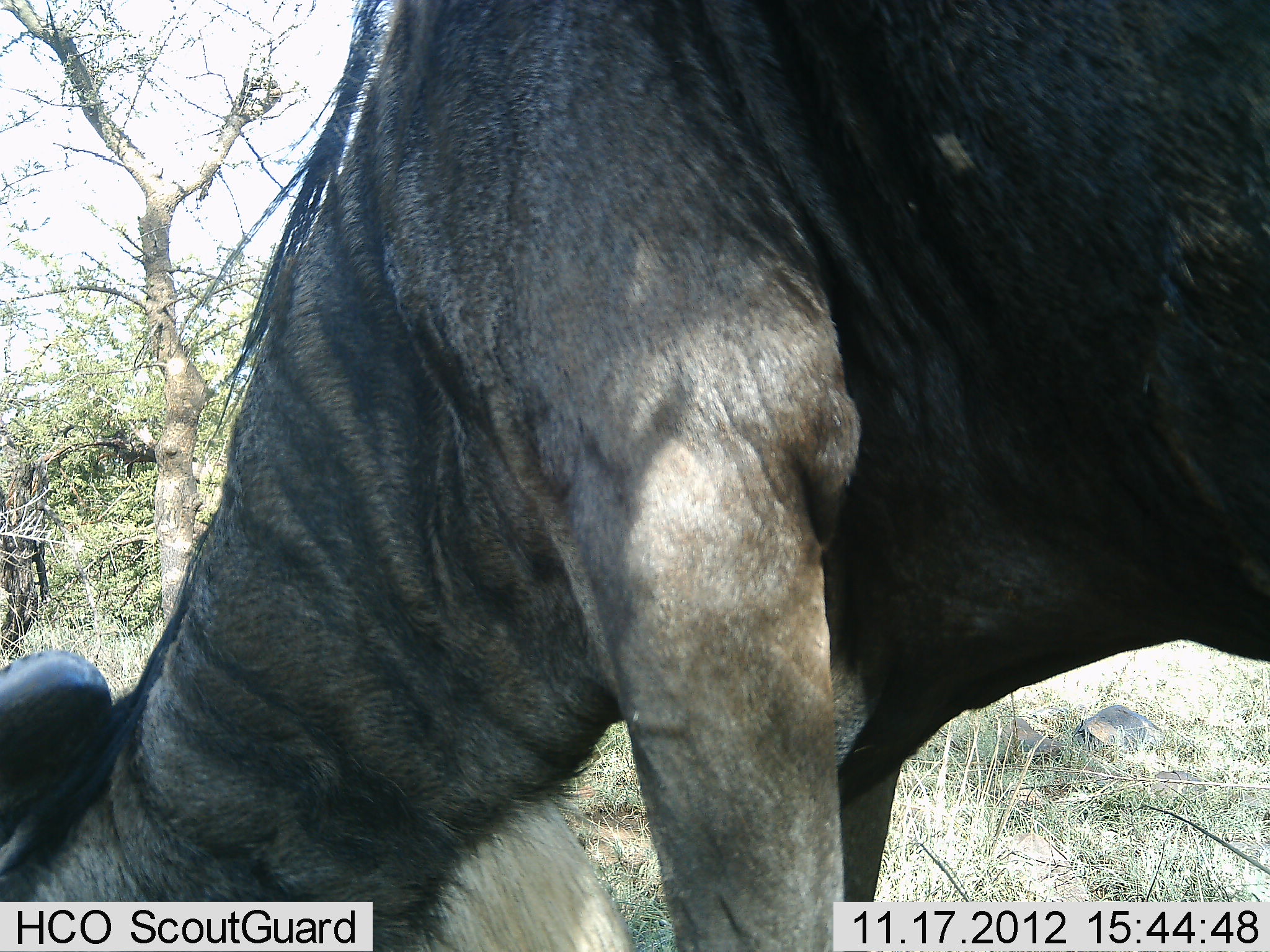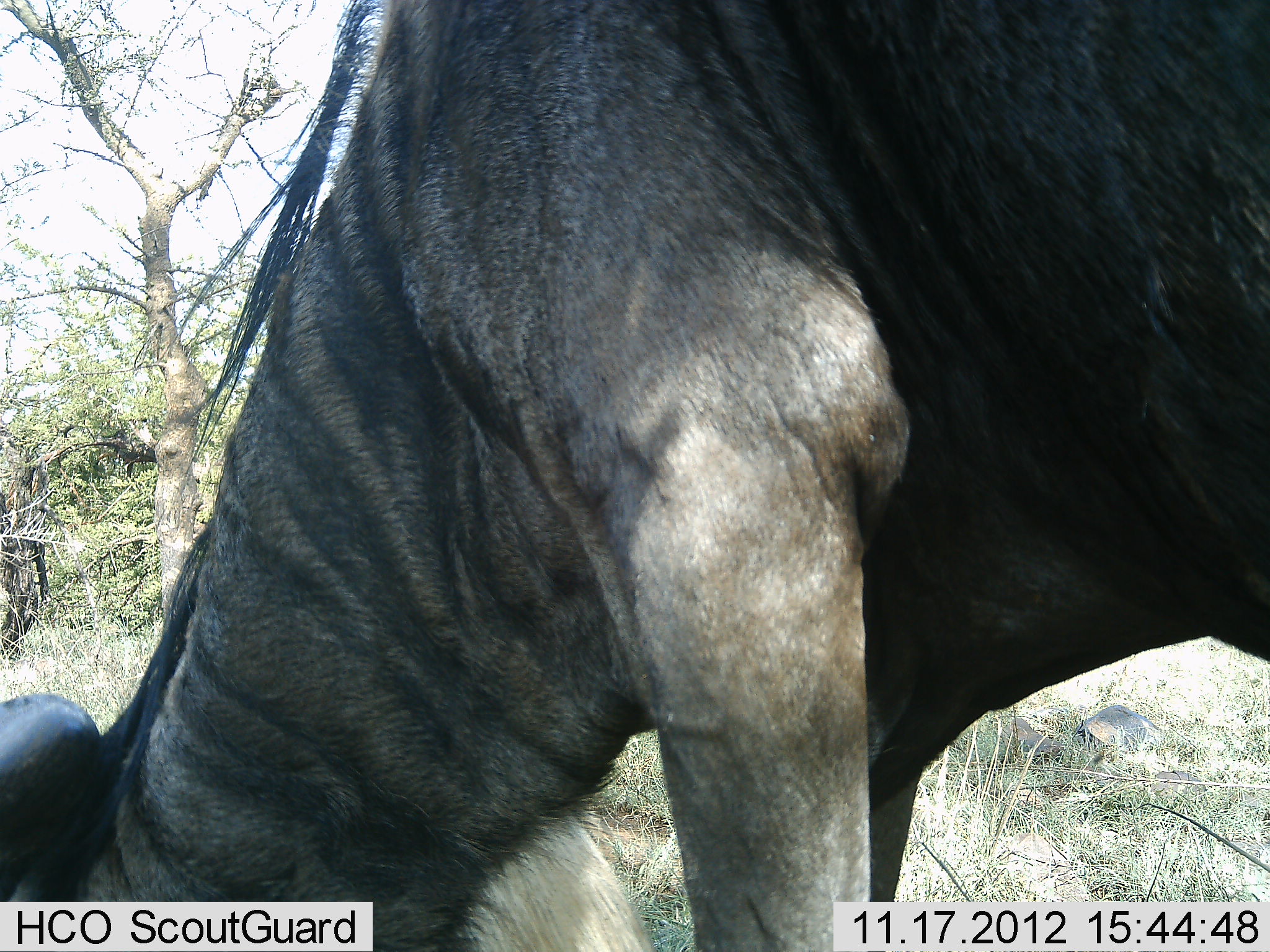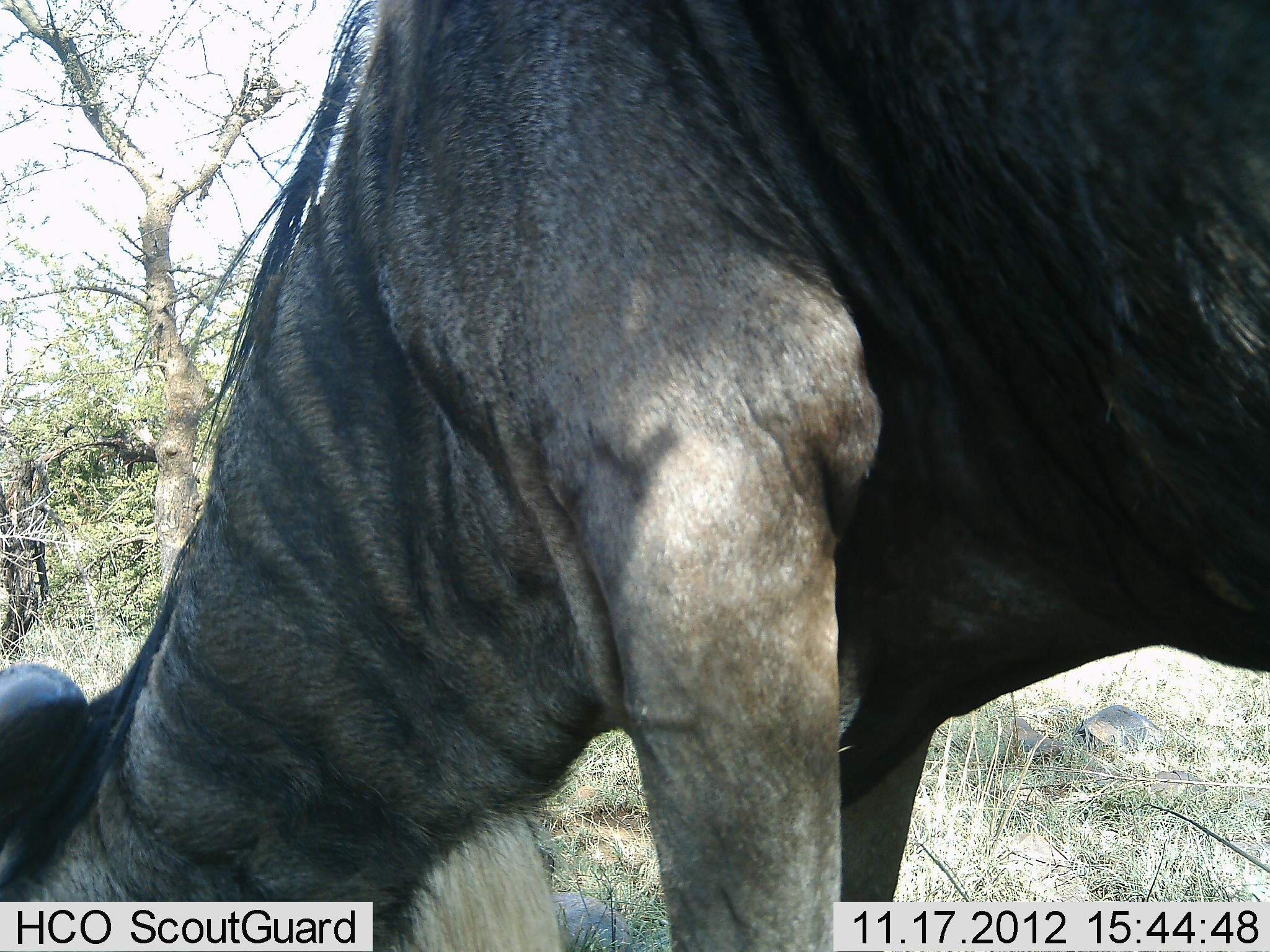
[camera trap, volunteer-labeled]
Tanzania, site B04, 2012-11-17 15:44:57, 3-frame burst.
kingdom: Animalia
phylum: Chordata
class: Mammalia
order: Artiodactyla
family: Bovidae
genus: Connochaetes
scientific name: Connochaetes taurinus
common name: blue wildebeest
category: wildebeest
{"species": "wildebeest (blue wildebeest) (Connochaetes taurinus)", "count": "1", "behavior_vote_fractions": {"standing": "10%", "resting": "0%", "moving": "0%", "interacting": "0%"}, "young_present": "0%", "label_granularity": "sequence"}